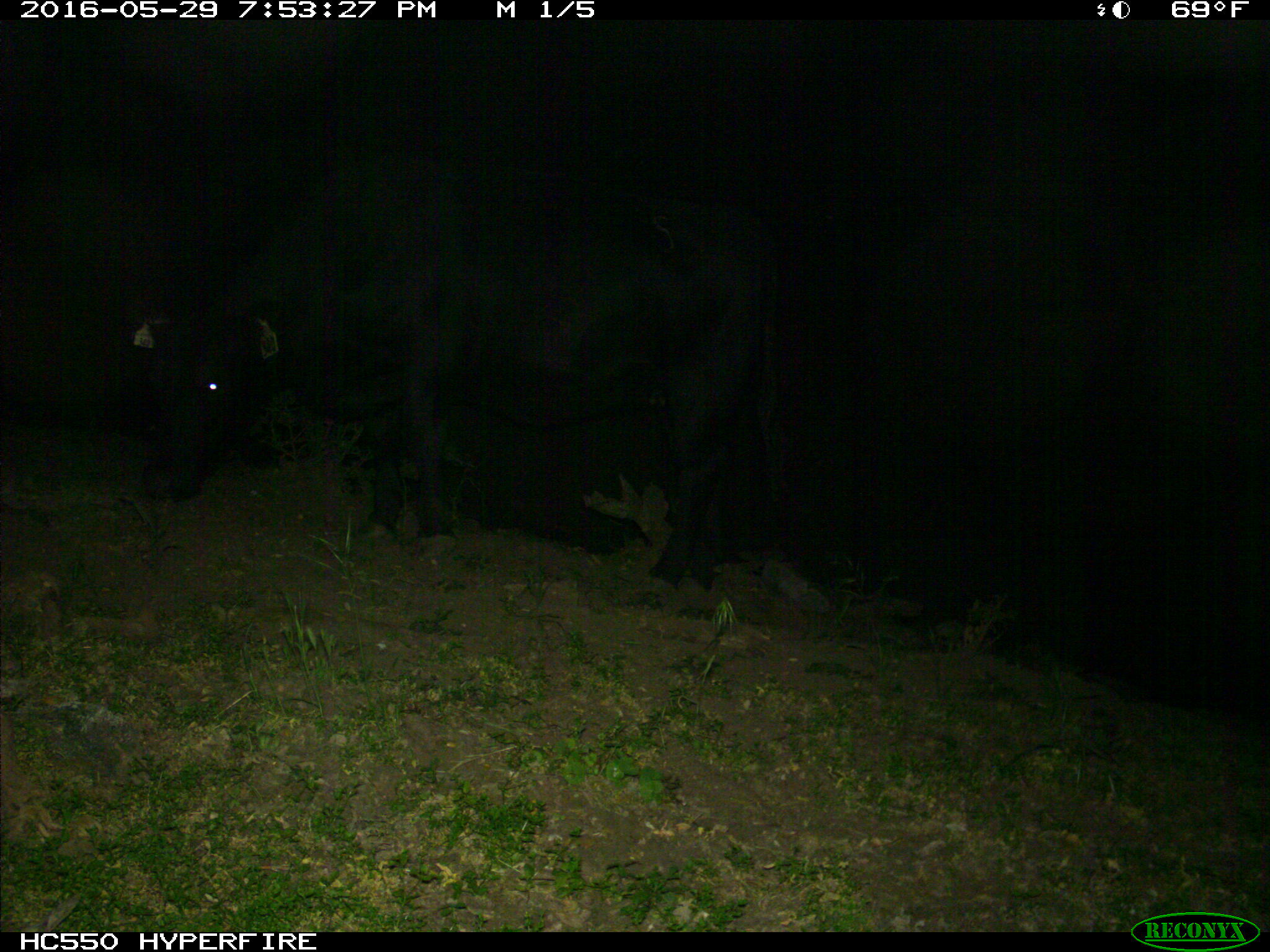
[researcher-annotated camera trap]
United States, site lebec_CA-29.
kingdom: Animalia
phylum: Chordata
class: Mammalia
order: Artiodactyla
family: Bovidae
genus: Bos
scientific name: Bos taurus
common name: domestic cow